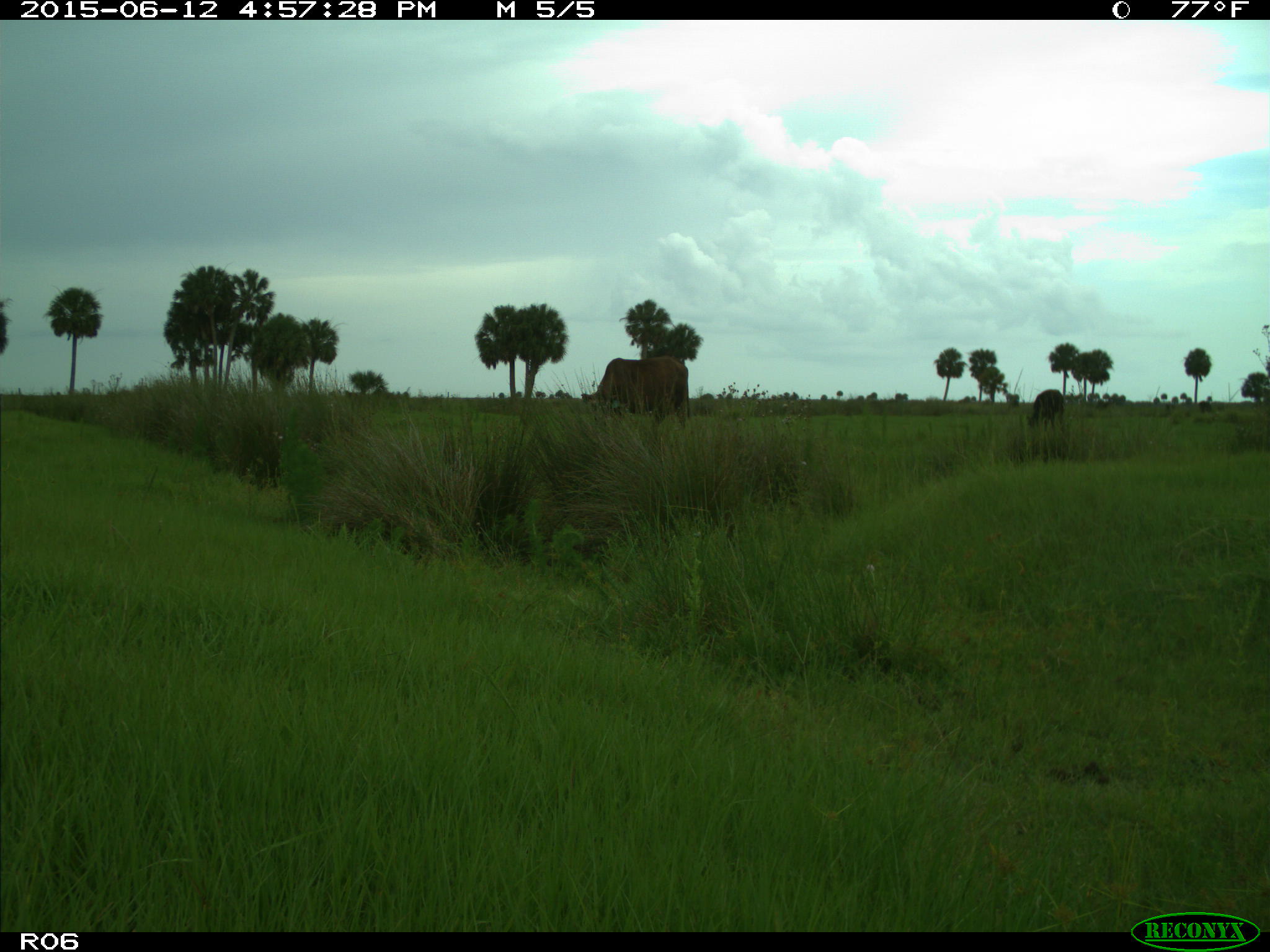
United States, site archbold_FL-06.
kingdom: Animalia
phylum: Chordata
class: Mammalia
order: Artiodactyla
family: Bovidae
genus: Bos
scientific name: Bos taurus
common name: domestic cow